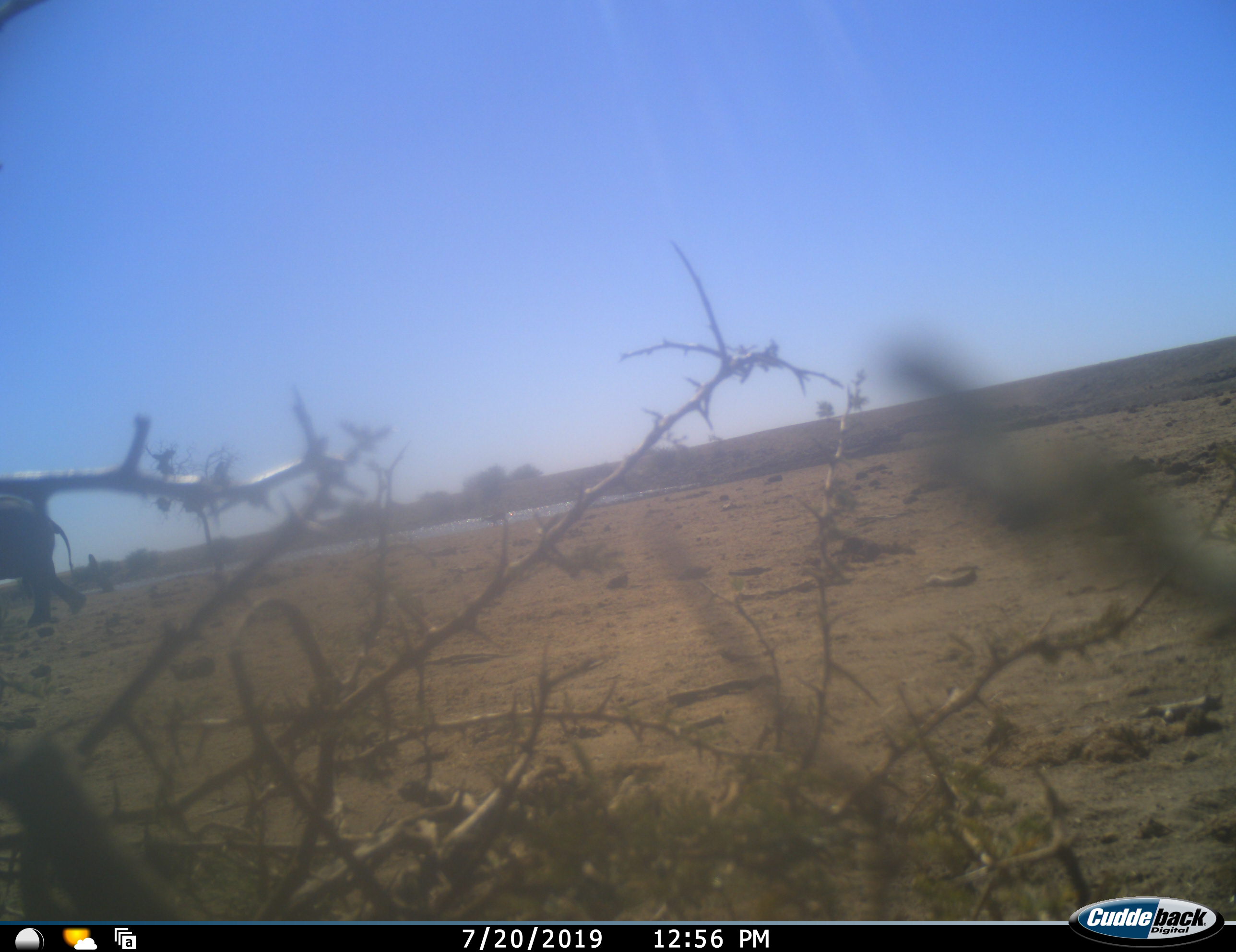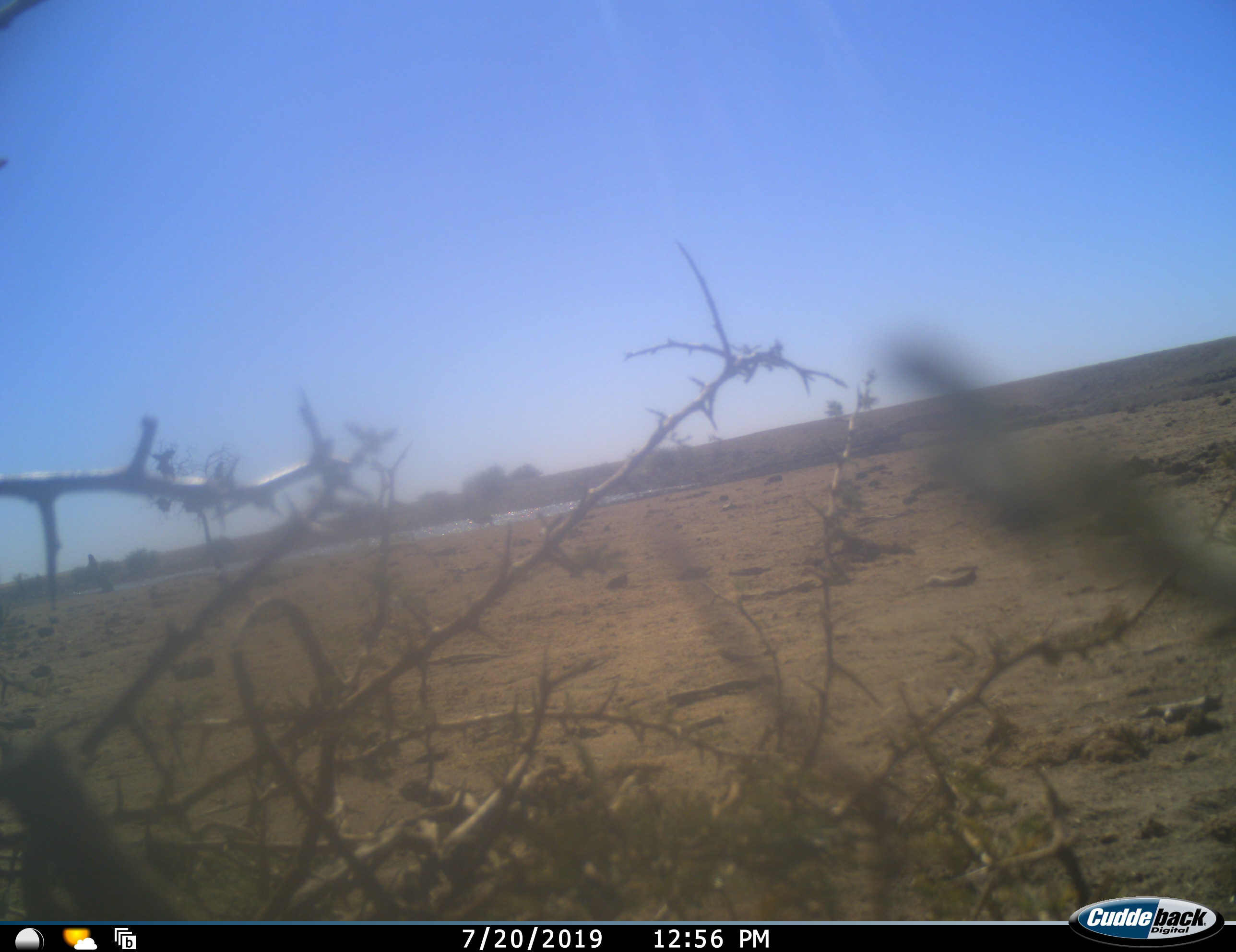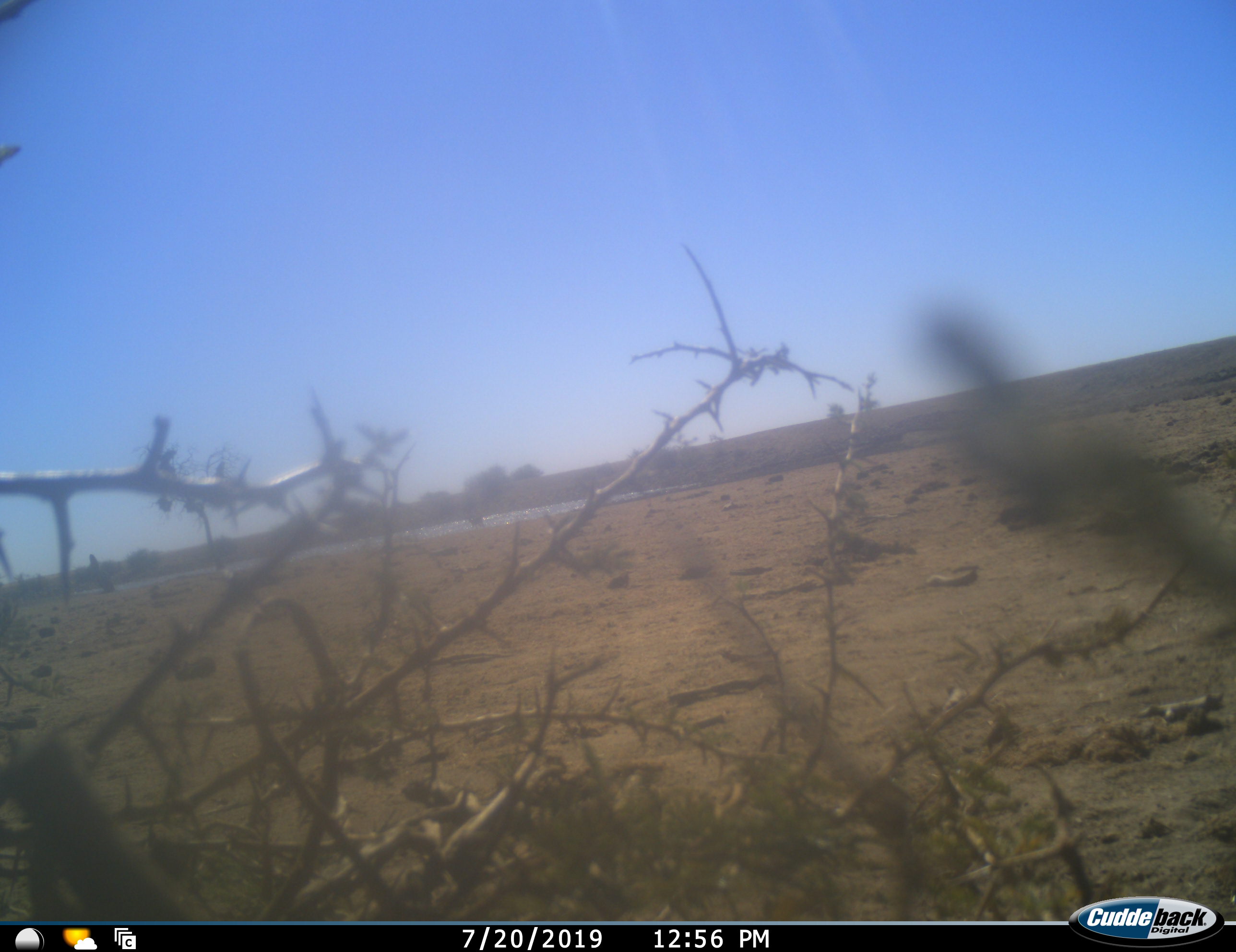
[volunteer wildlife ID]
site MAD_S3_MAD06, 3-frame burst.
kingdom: Animalia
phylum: Chordata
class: Mammalia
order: Proboscidea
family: Elephantidae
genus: Loxodonta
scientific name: Loxodonta africana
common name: african bush elephant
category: elephant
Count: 1.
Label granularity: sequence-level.